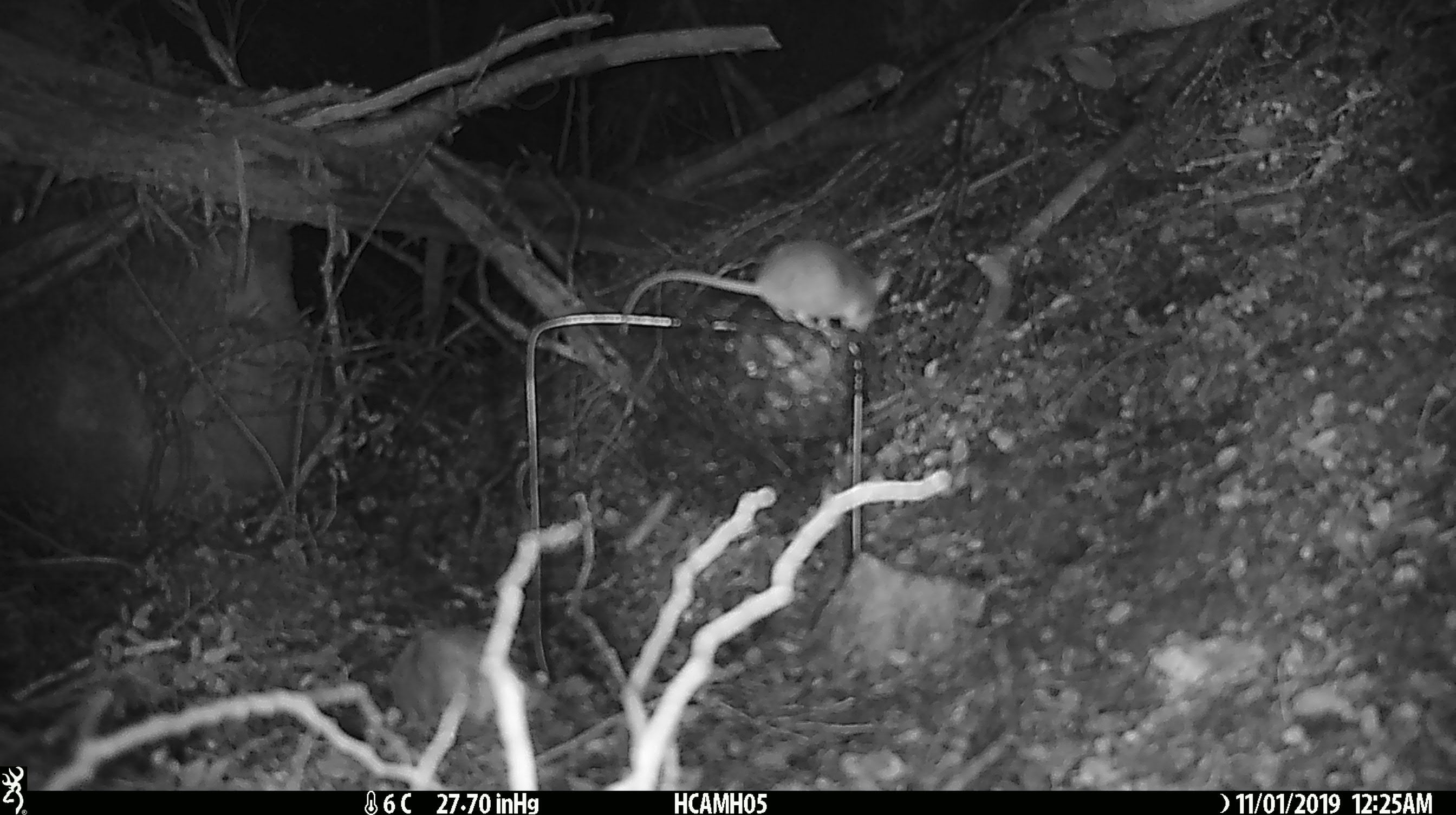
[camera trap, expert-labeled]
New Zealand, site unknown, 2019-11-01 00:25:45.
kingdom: Animalia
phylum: Chordata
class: Mammalia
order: Rodentia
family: Muridae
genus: Mus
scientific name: Mus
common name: mouse